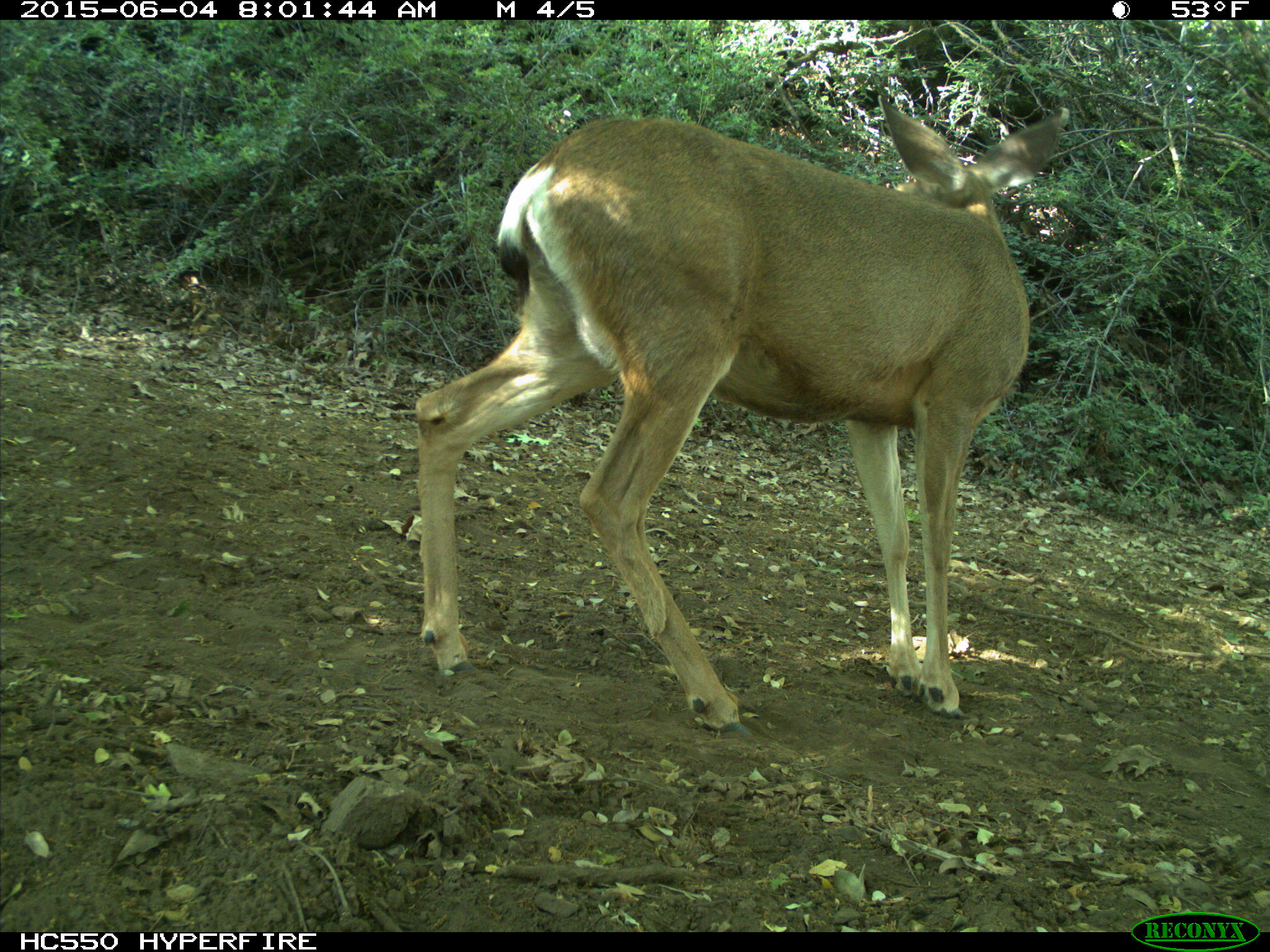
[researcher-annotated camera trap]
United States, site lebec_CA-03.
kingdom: Animalia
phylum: Chordata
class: Mammalia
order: Artiodactyla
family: Cervidae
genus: Odocoileus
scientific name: Odocoileus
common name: deer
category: unidentified deer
Unidentified deer (deer) (Odocoileus).